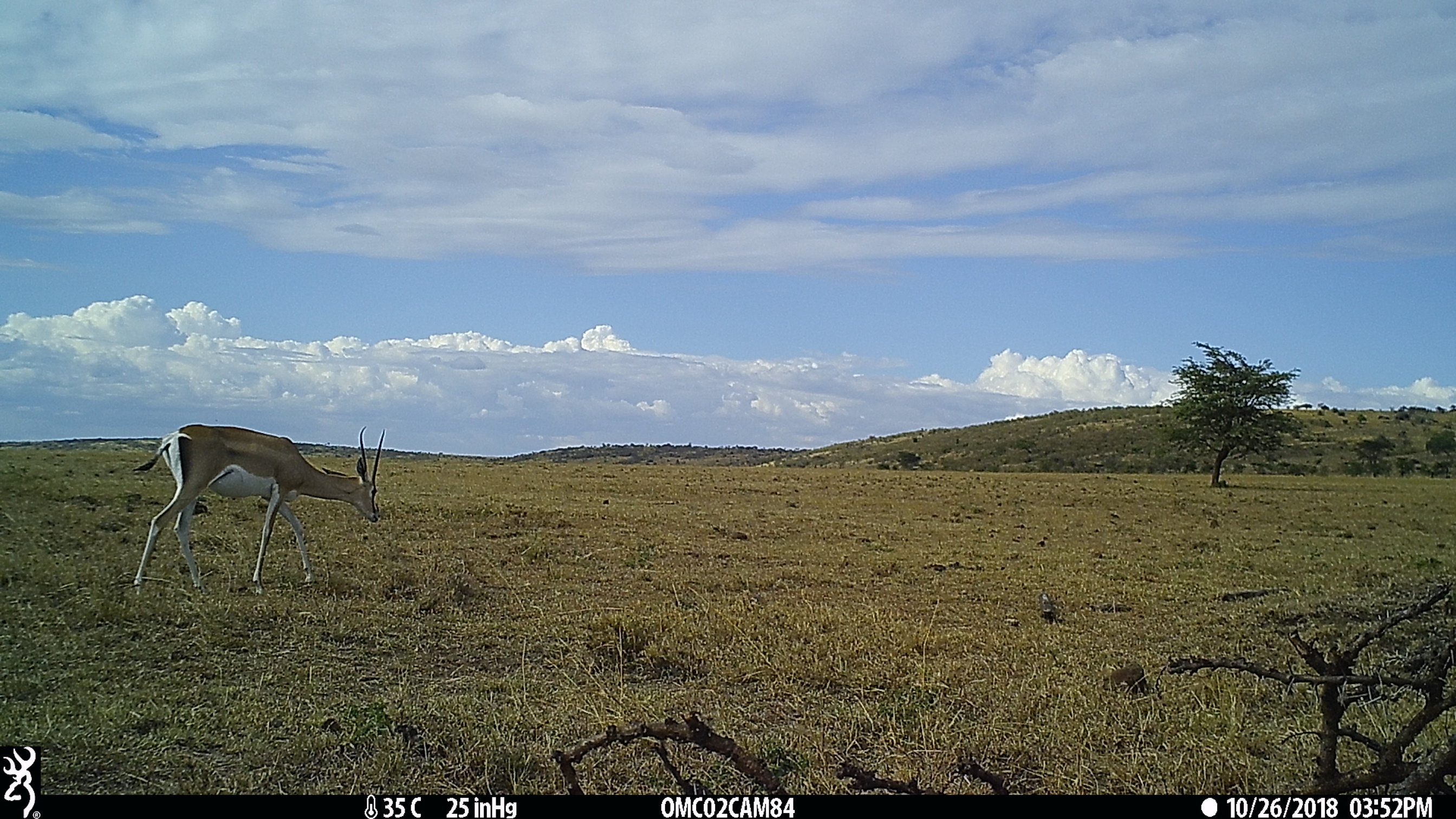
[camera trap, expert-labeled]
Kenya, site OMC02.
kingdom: Animalia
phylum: Chordata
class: Mammalia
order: Artiodactyla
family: Bovidae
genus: Nanger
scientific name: Nanger granti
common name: grant's gazelle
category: gazelle grants